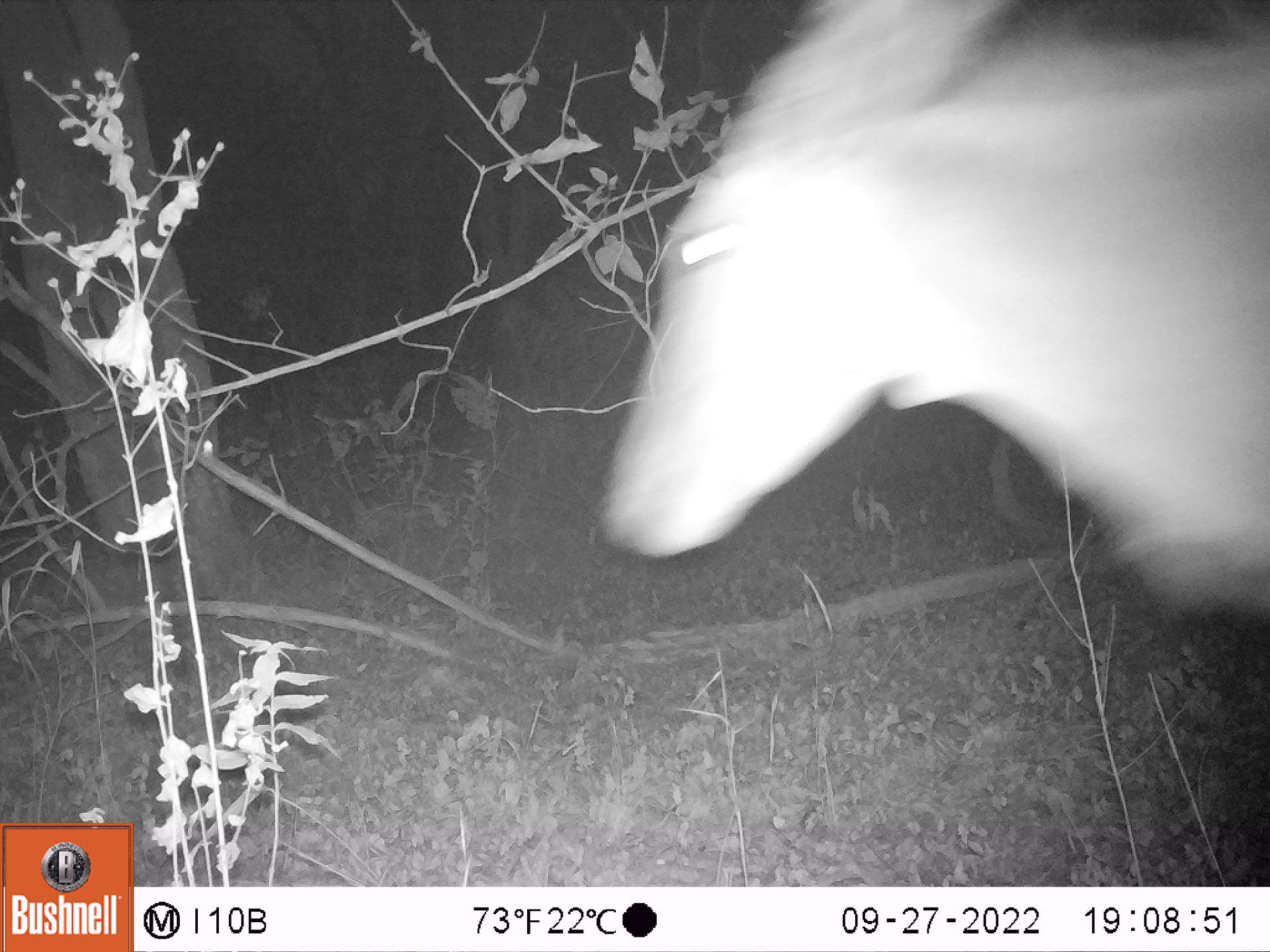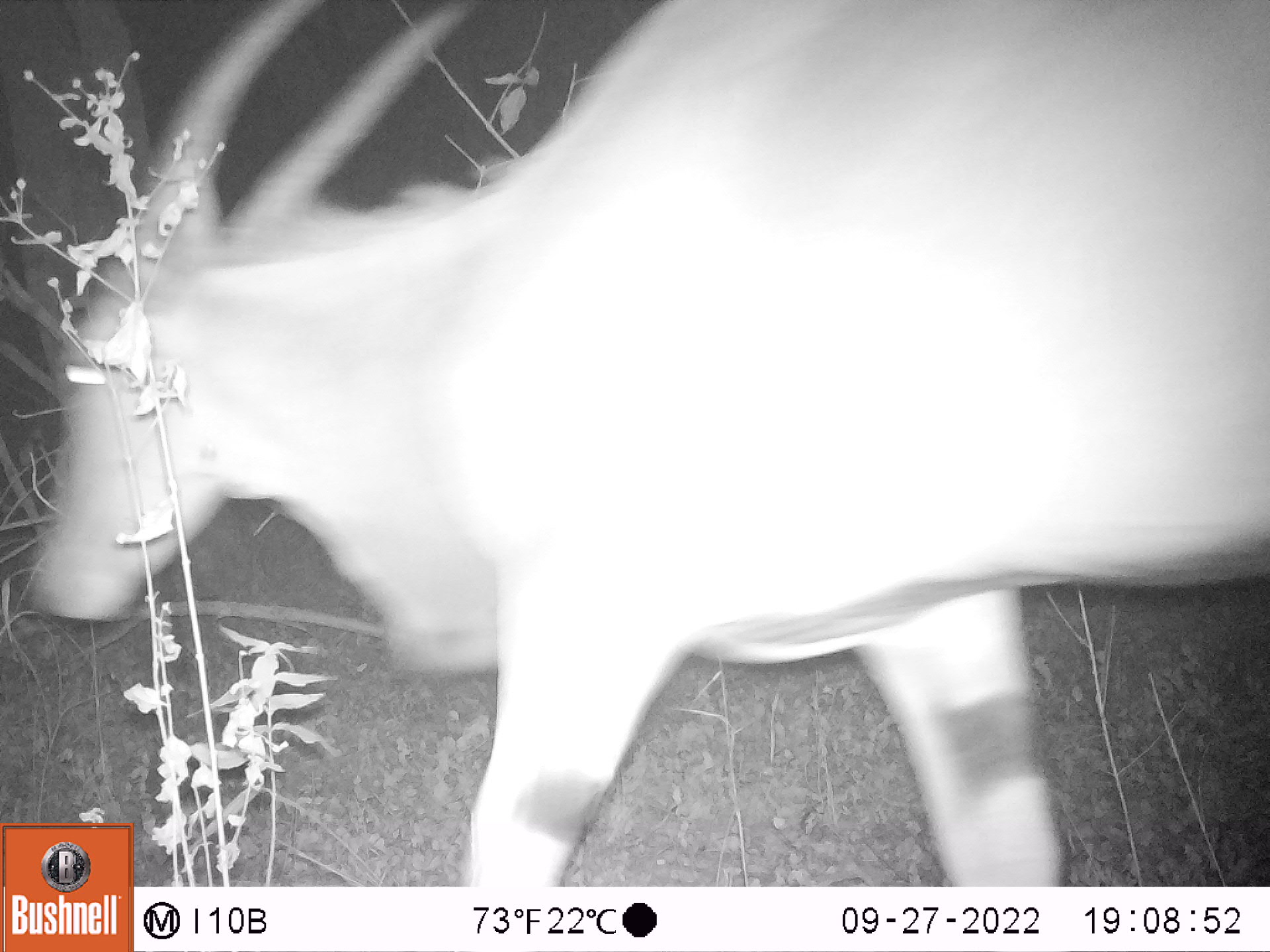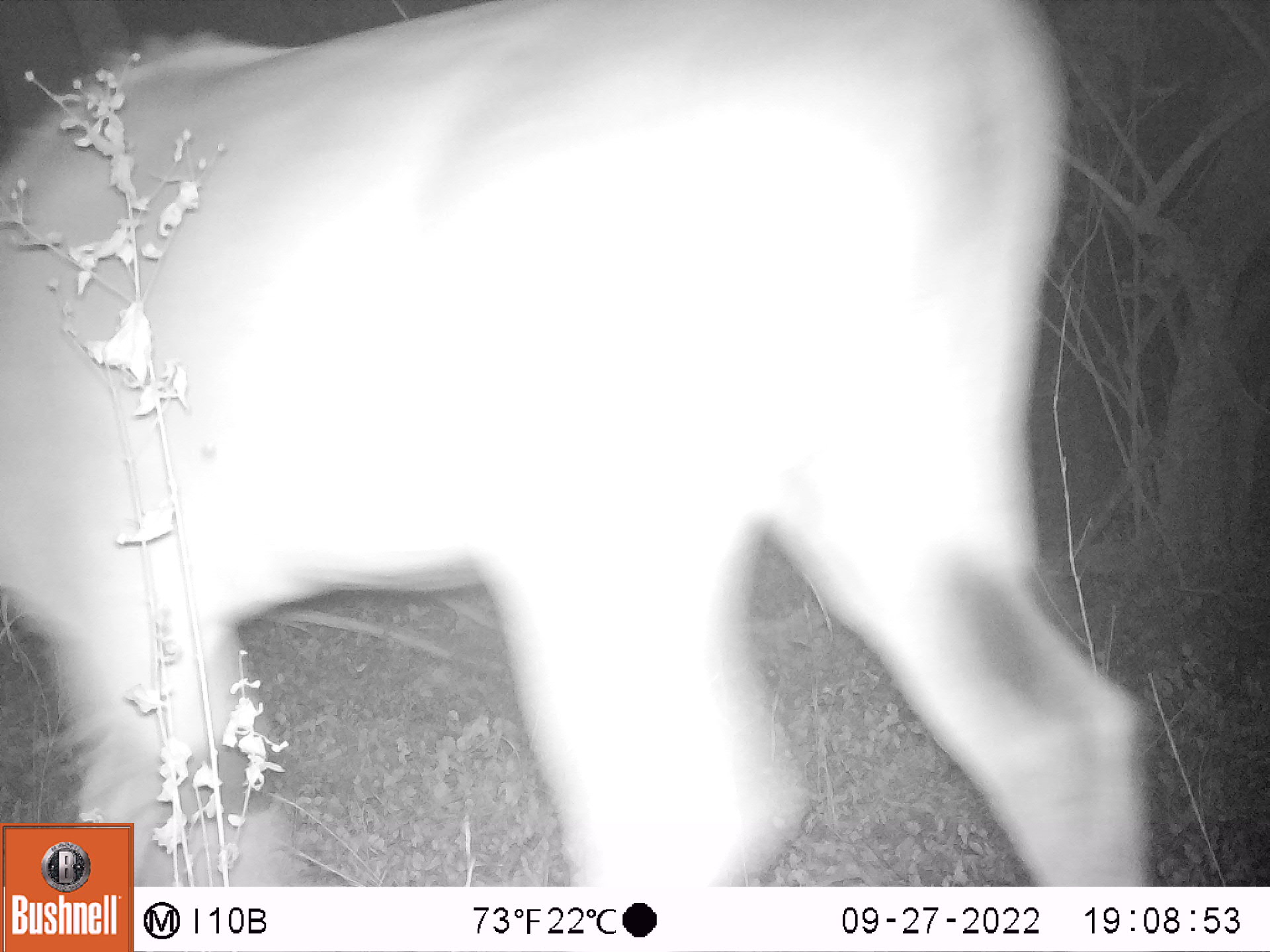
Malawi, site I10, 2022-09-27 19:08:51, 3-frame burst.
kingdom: Animalia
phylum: Chordata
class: Mammalia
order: Artiodactyla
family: Bovidae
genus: Tragelaphus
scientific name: Tragelaphus oryx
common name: common eland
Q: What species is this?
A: Common eland (Tragelaphus oryx).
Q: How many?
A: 1.